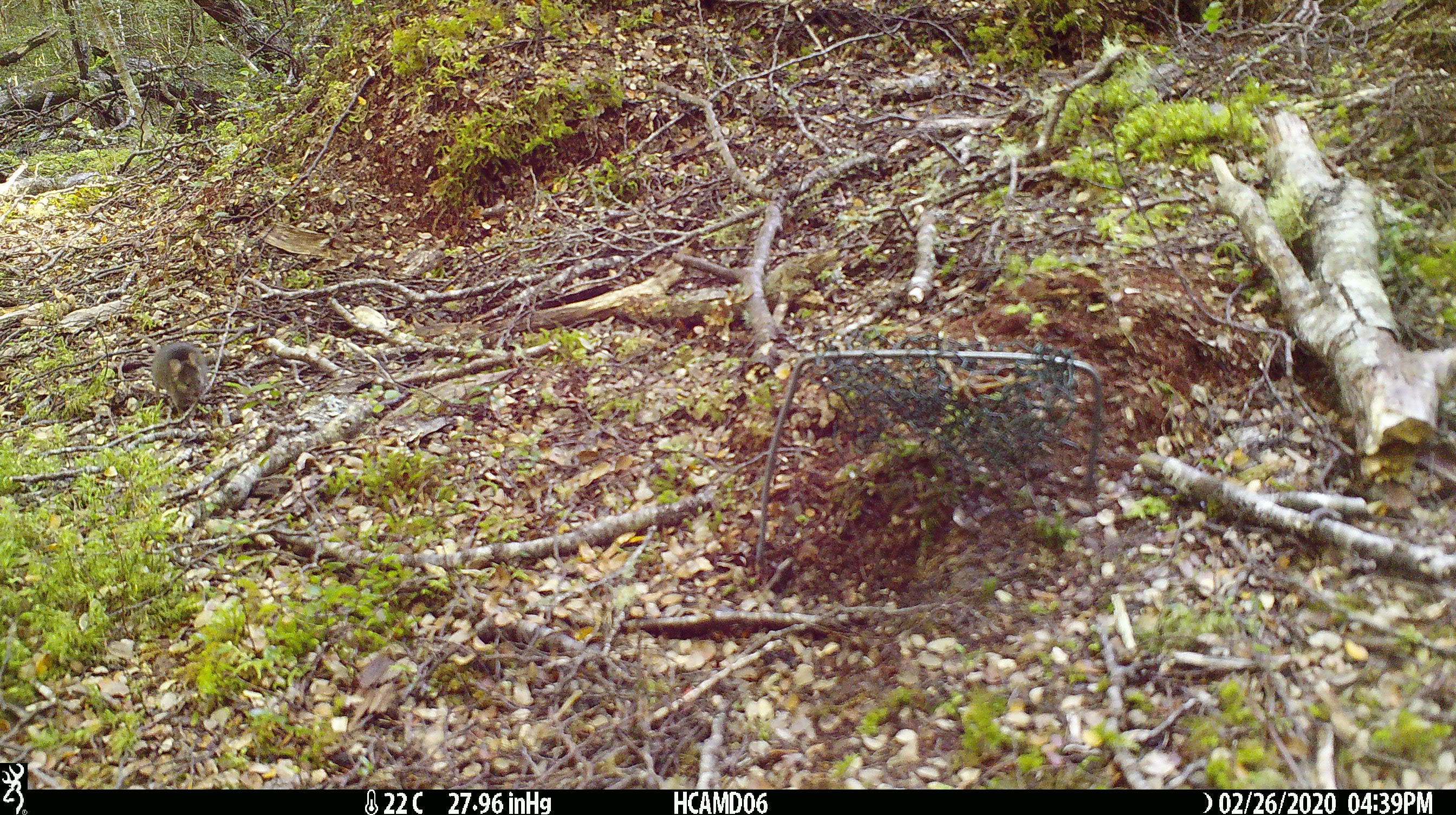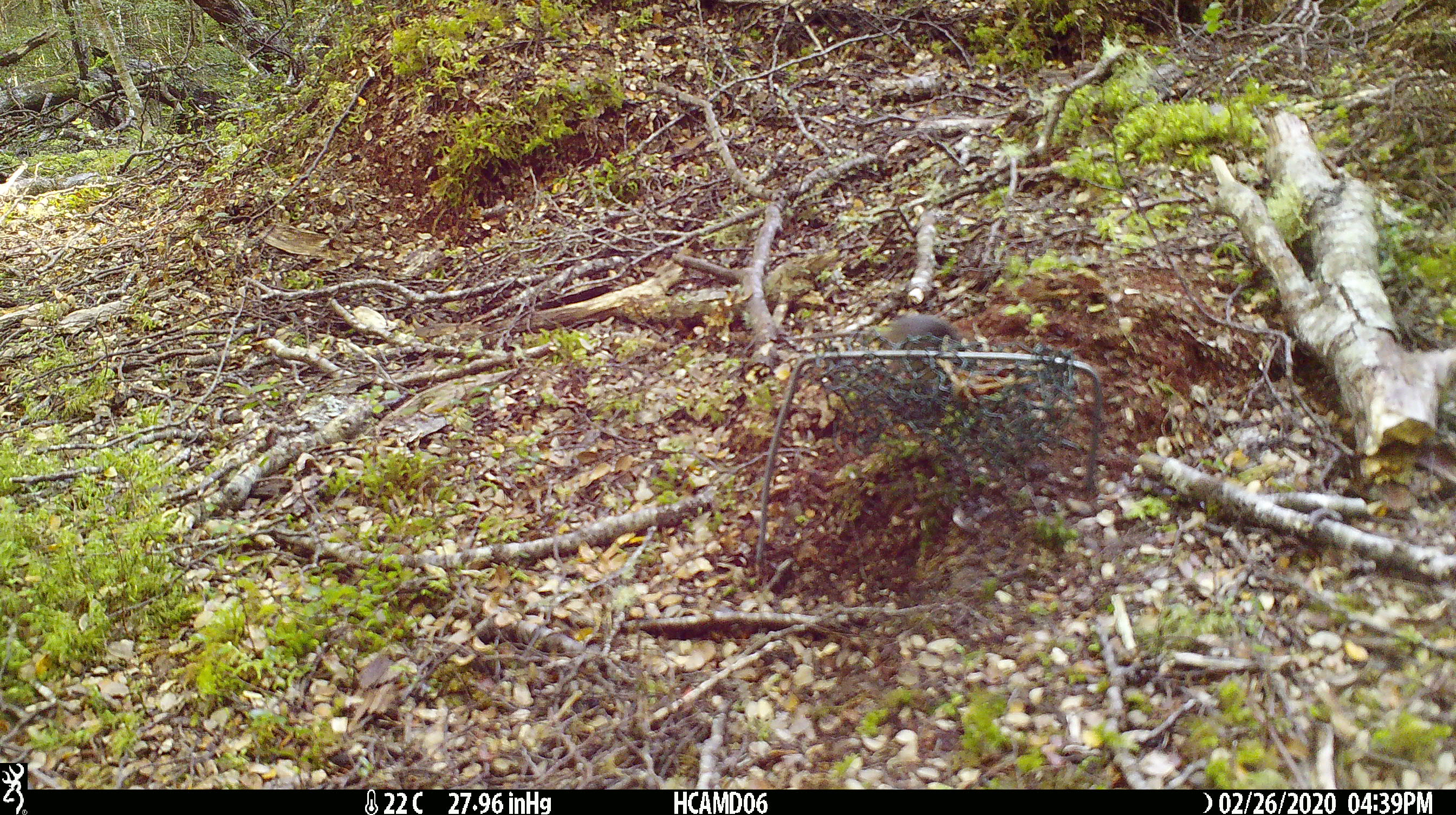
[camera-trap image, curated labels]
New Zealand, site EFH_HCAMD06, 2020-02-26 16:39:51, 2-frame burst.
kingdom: Animalia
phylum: Chordata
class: Mammalia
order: Rodentia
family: Muridae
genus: Mus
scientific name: Mus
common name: mouse